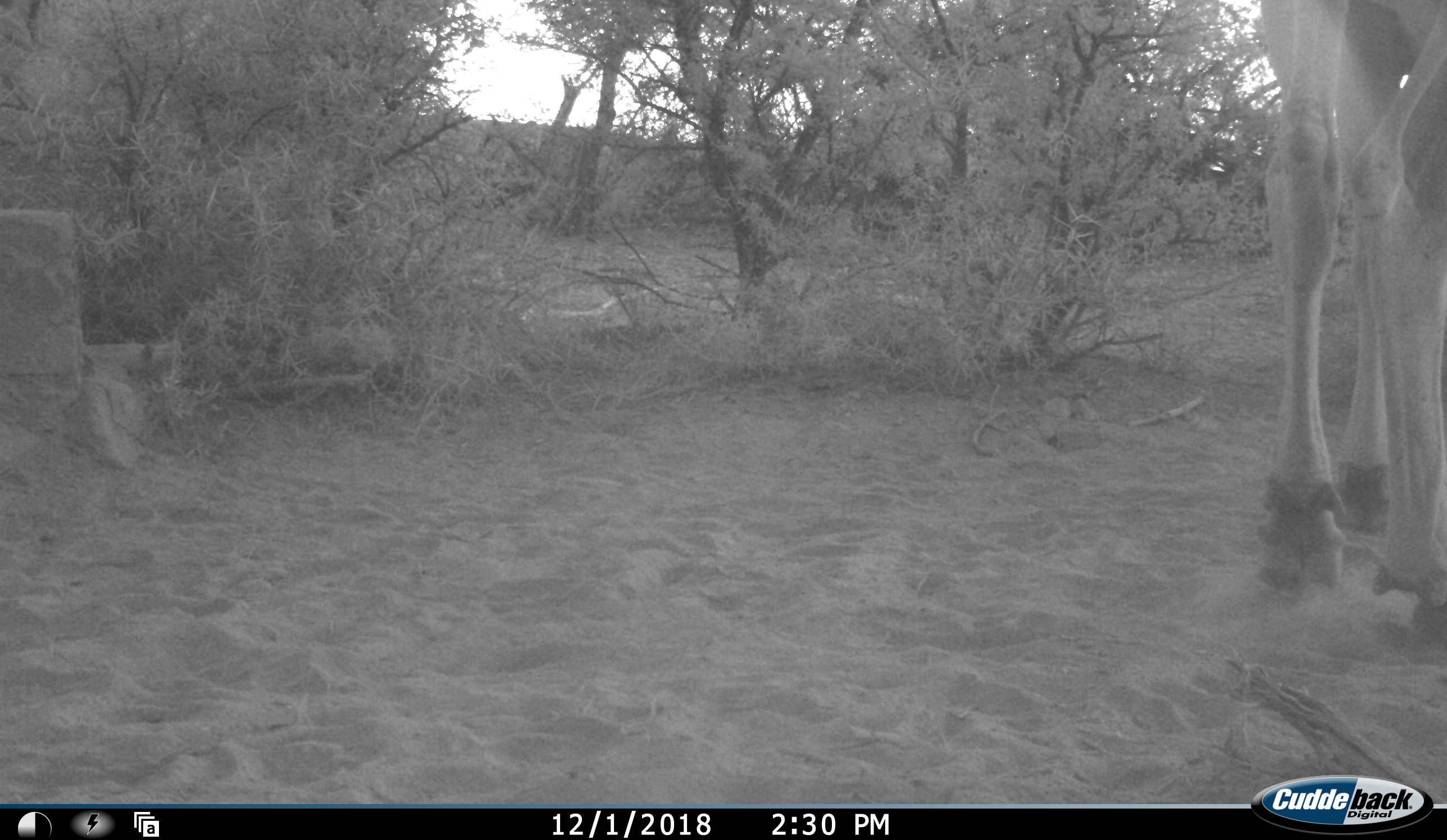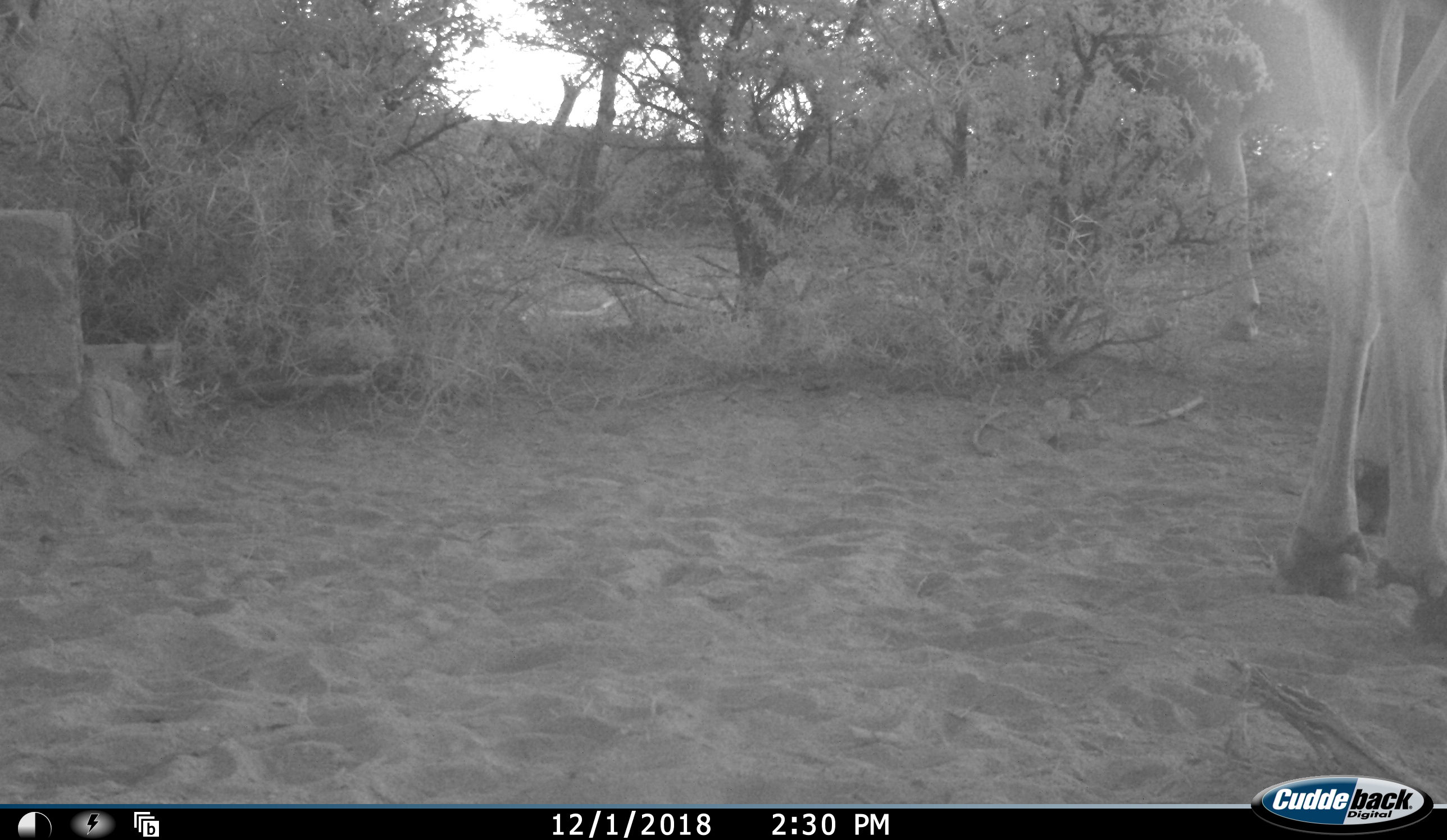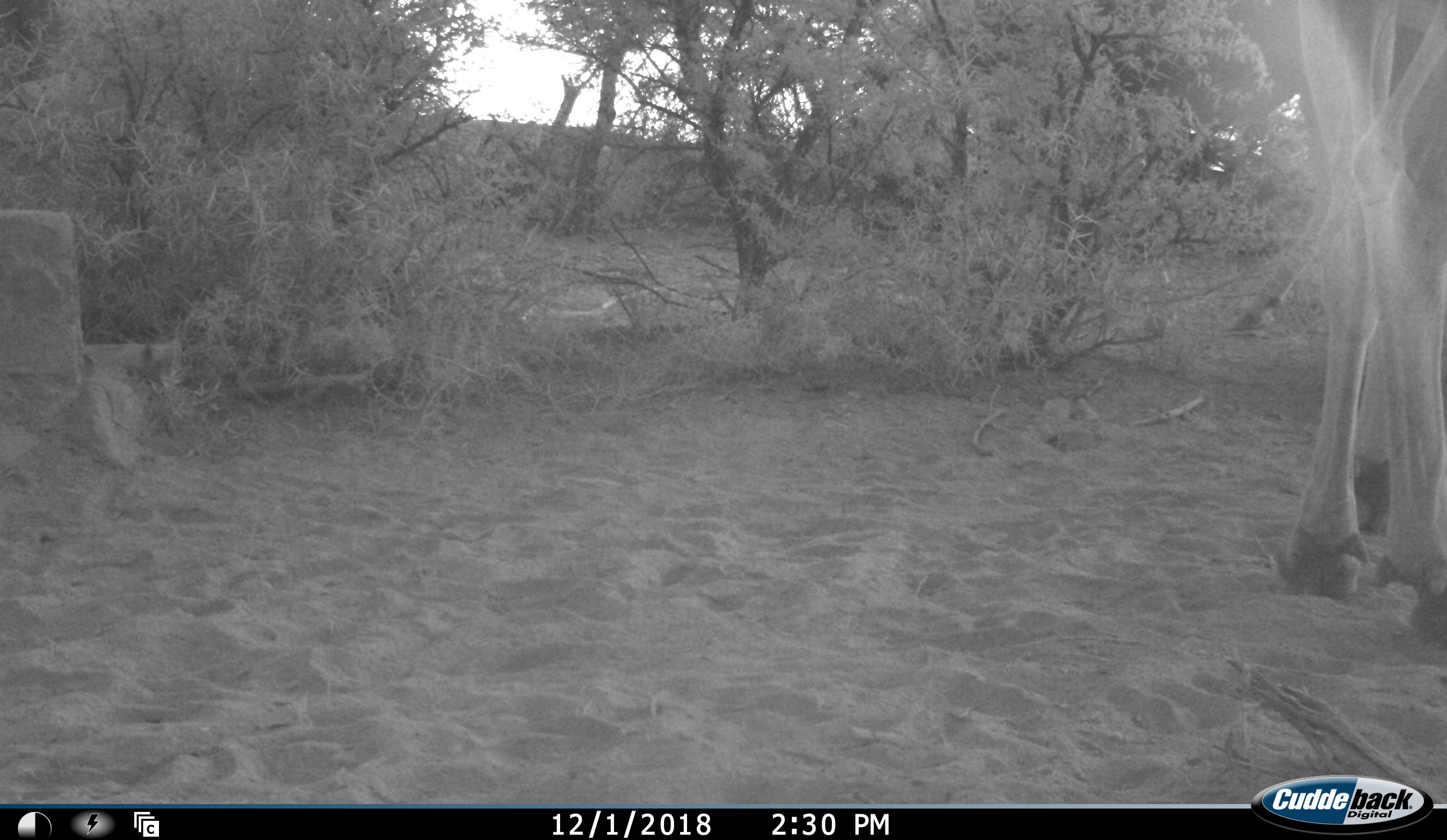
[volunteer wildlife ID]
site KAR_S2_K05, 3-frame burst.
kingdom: Animalia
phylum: Chordata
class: Mammalia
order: Artiodactyla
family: Bovidae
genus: Tragelaphus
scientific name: Tragelaphus oryx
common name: eland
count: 2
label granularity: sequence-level